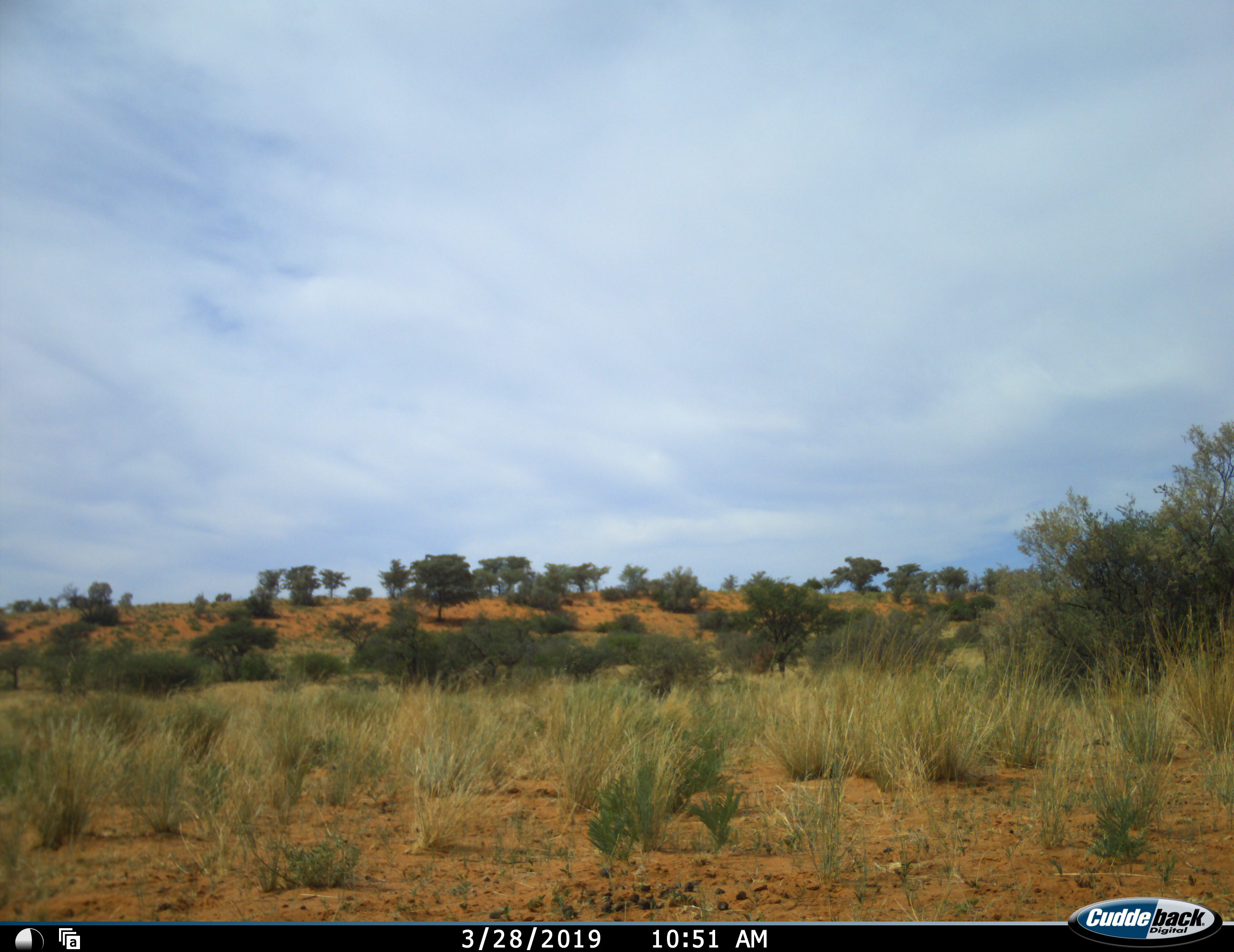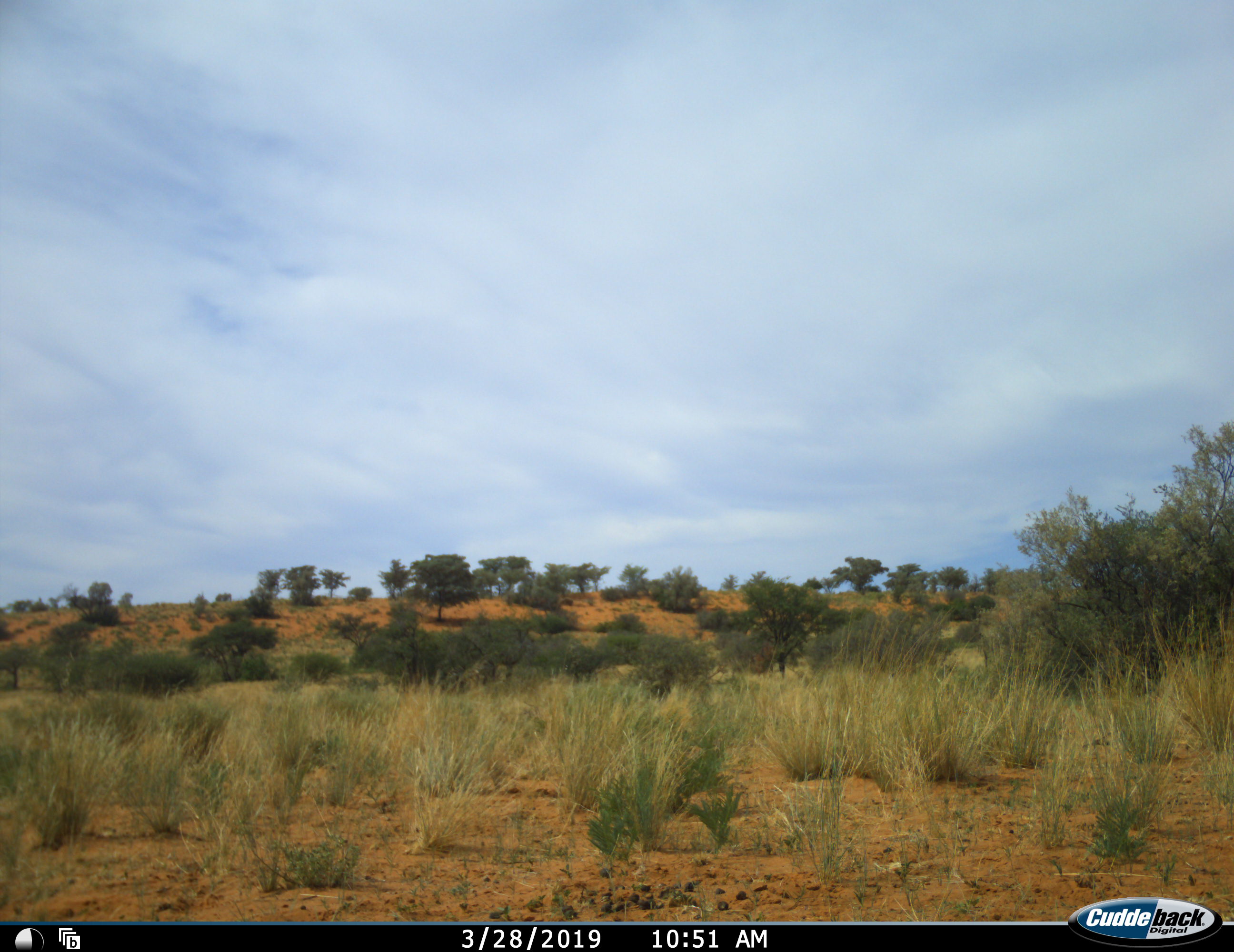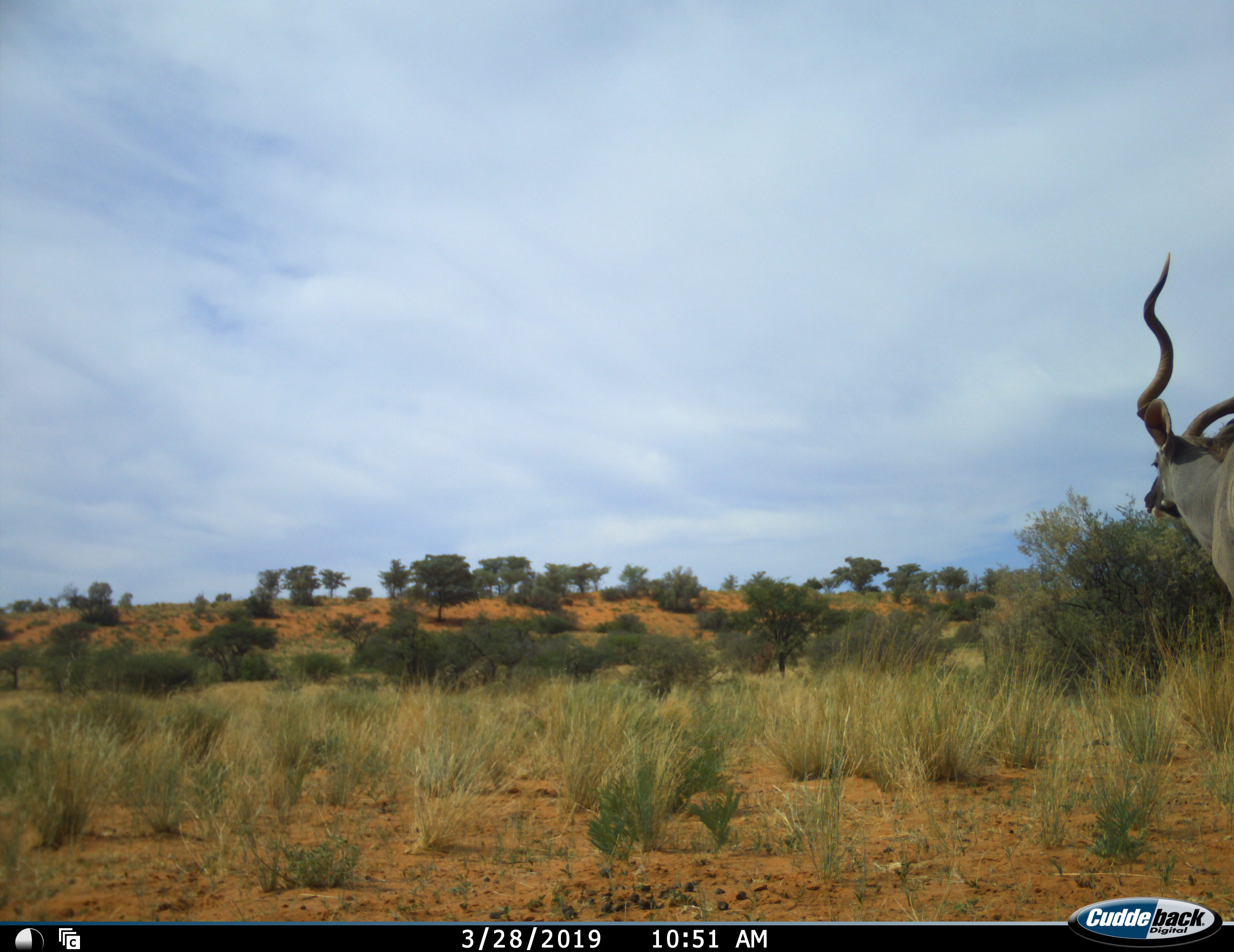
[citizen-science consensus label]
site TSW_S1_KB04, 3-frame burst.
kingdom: Animalia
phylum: Chordata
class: Mammalia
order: Artiodactyla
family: Bovidae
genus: Tragelaphus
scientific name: Tragelaphus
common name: kudu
Kudu (Tragelaphus), count 1. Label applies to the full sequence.